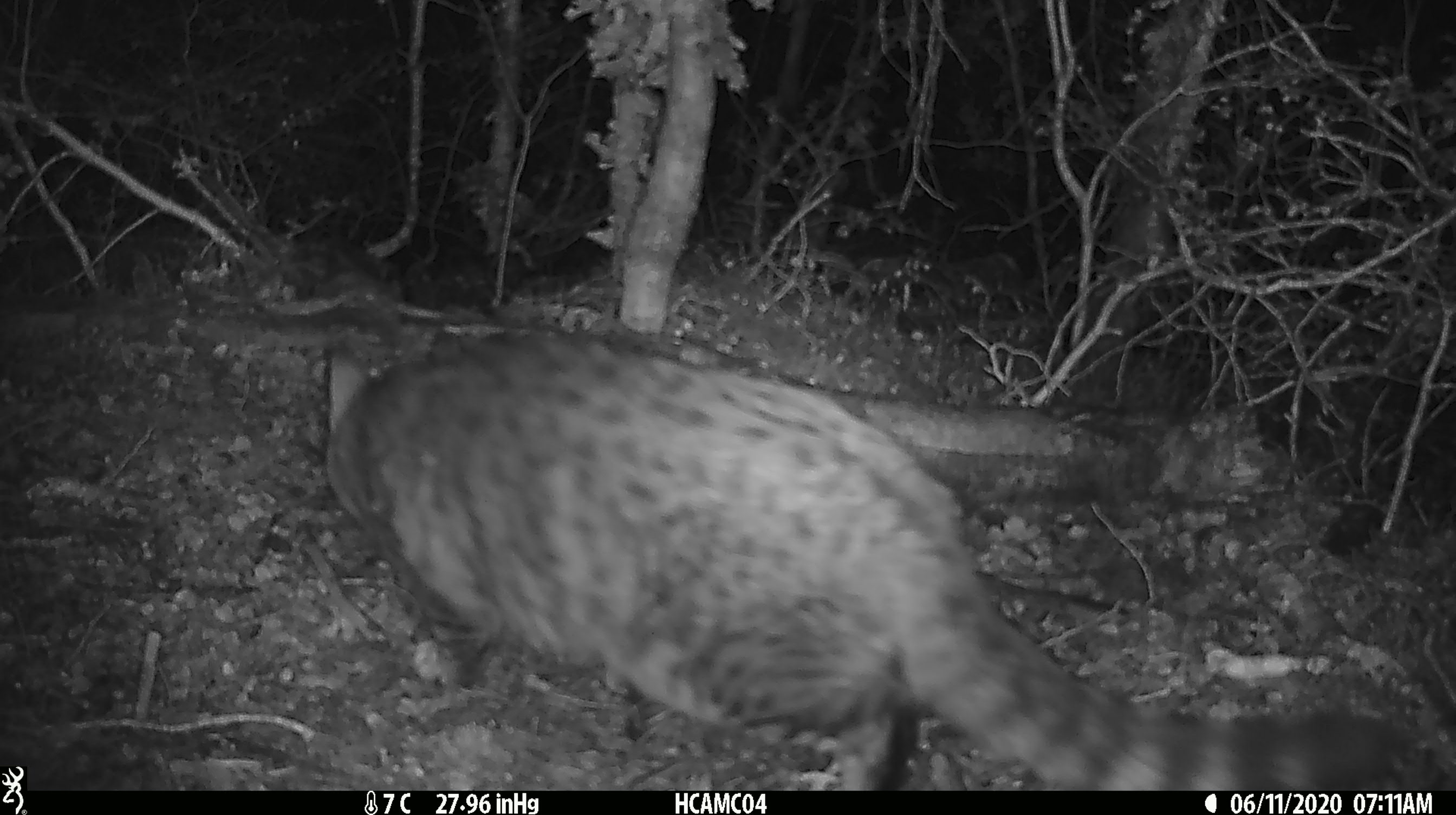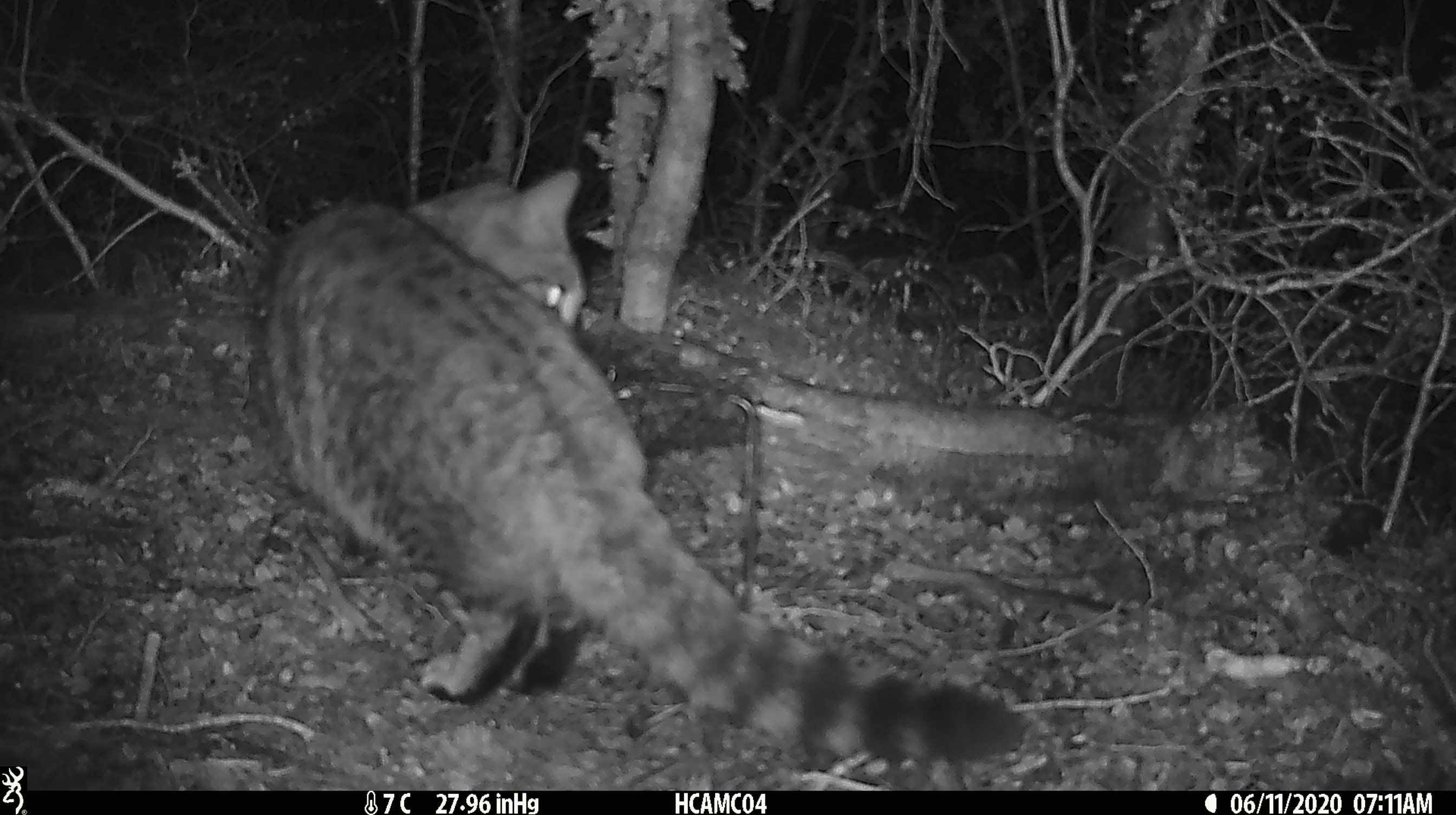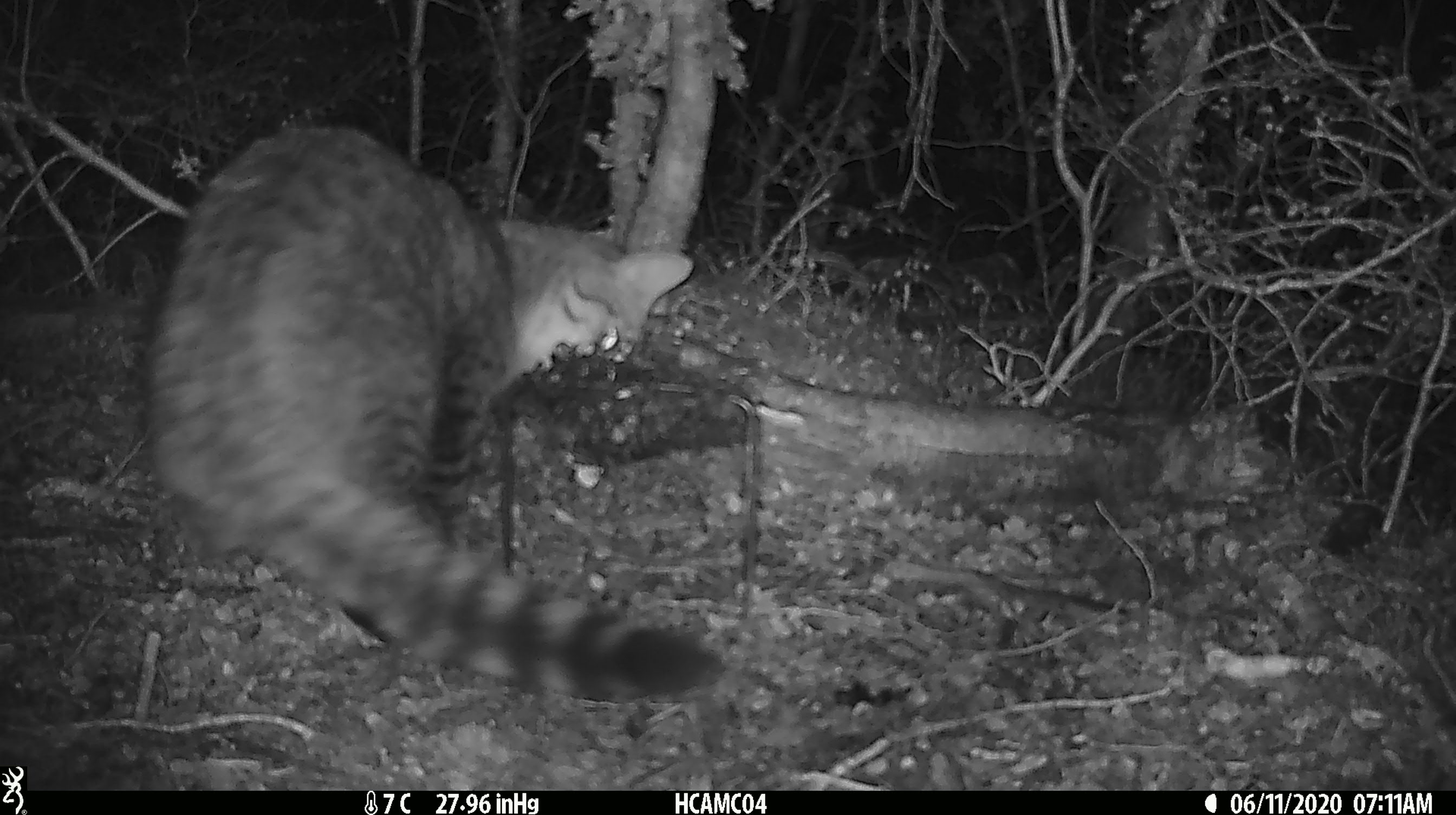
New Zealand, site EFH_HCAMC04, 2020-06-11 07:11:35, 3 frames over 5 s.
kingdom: Animalia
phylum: Chordata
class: Mammalia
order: Carnivora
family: Felidae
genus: Felis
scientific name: Felis catus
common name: domestic cat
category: cat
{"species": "cat (domestic cat) (Felis catus)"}